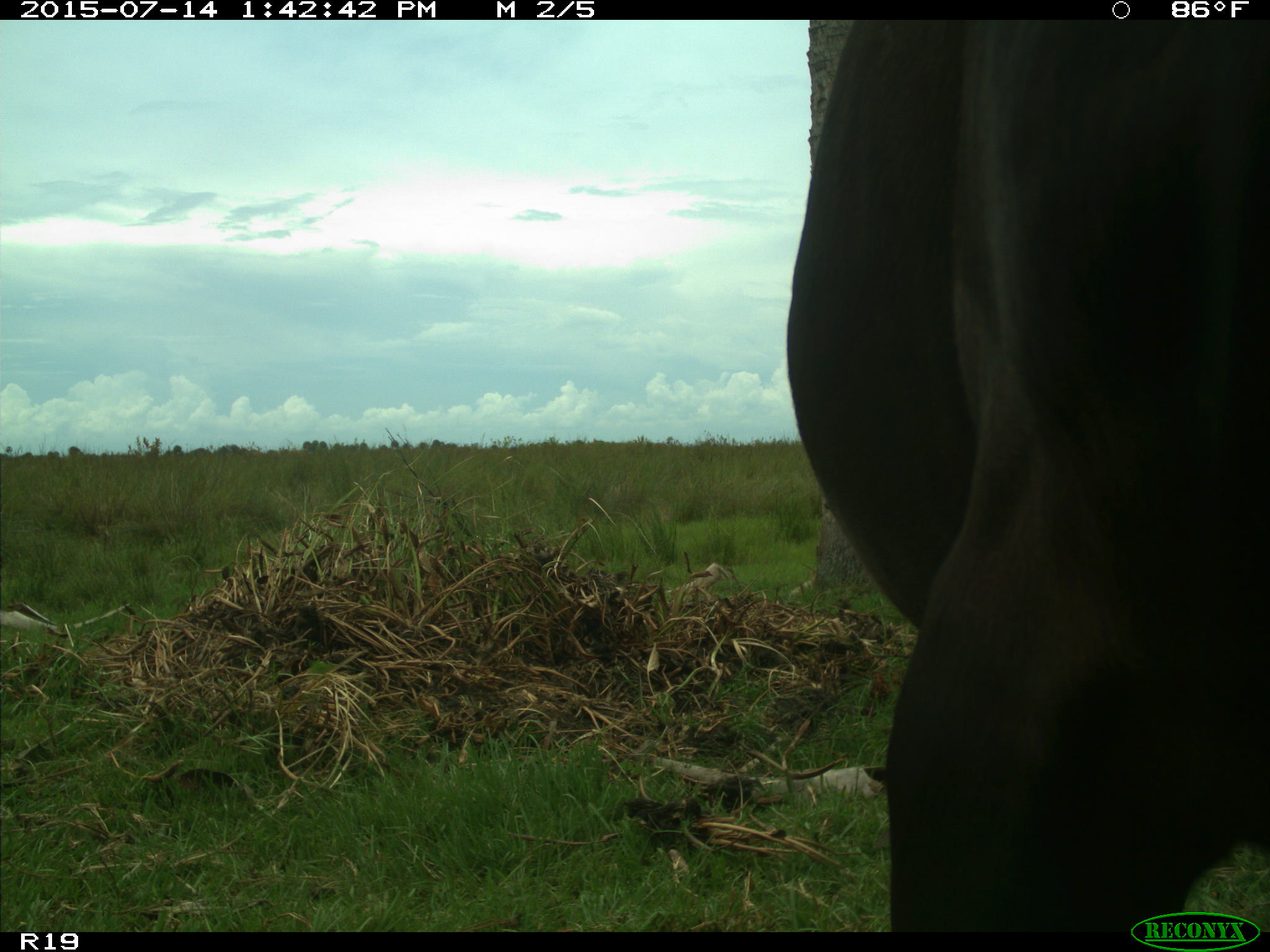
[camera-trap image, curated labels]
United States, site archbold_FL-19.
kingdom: Animalia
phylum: Chordata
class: Mammalia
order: Artiodactyla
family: Bovidae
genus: Bos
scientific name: Bos taurus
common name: domestic cow